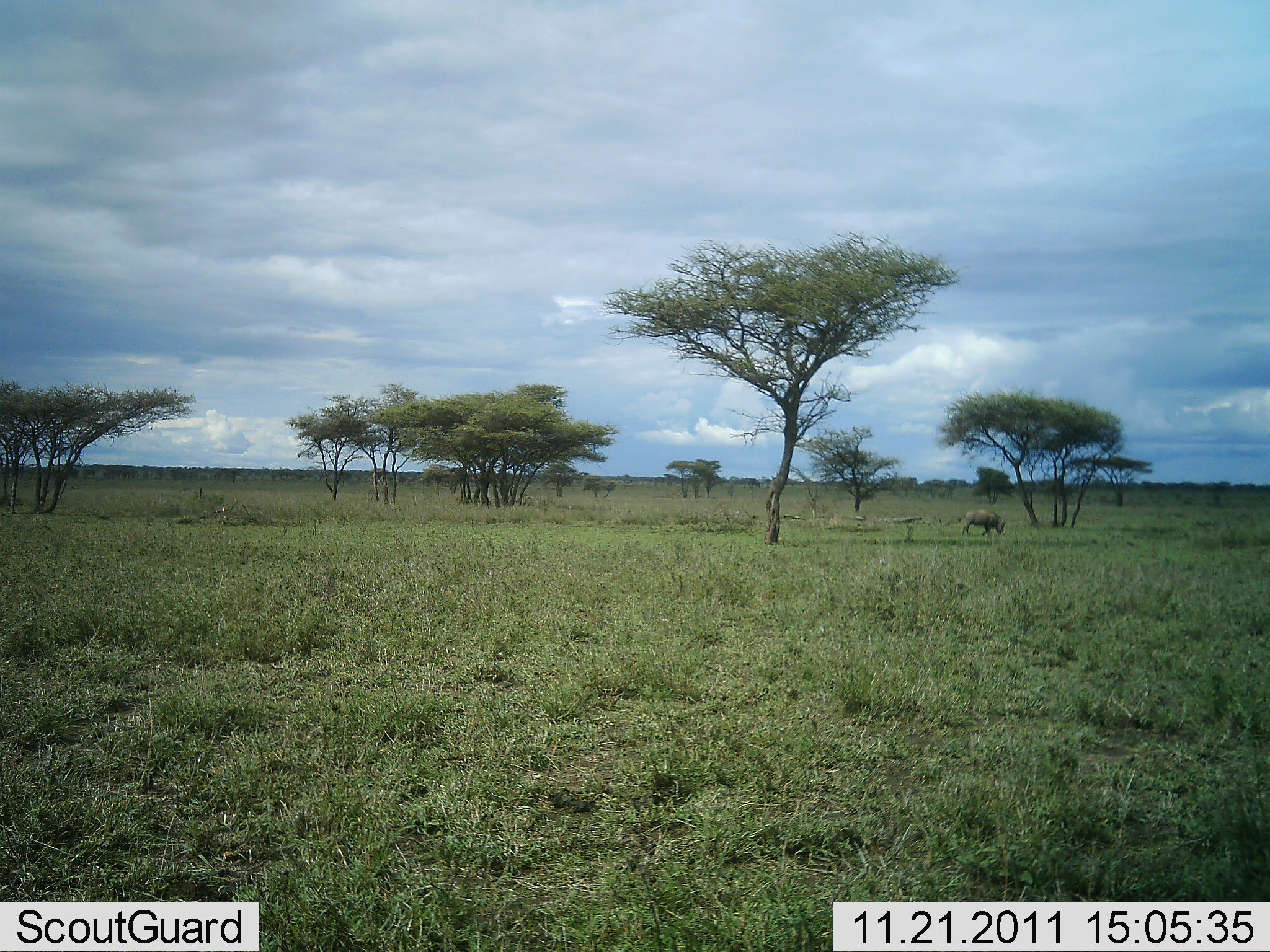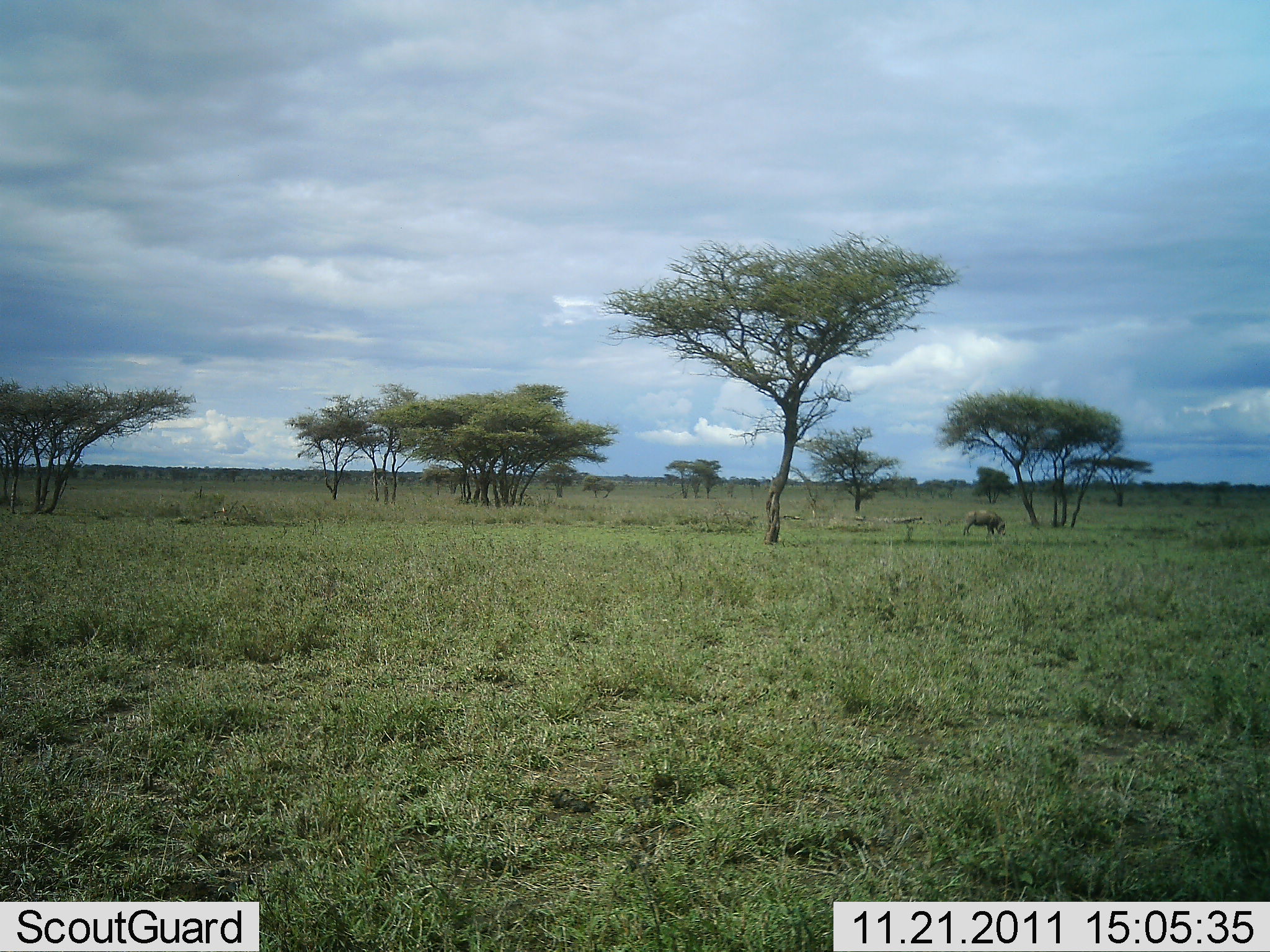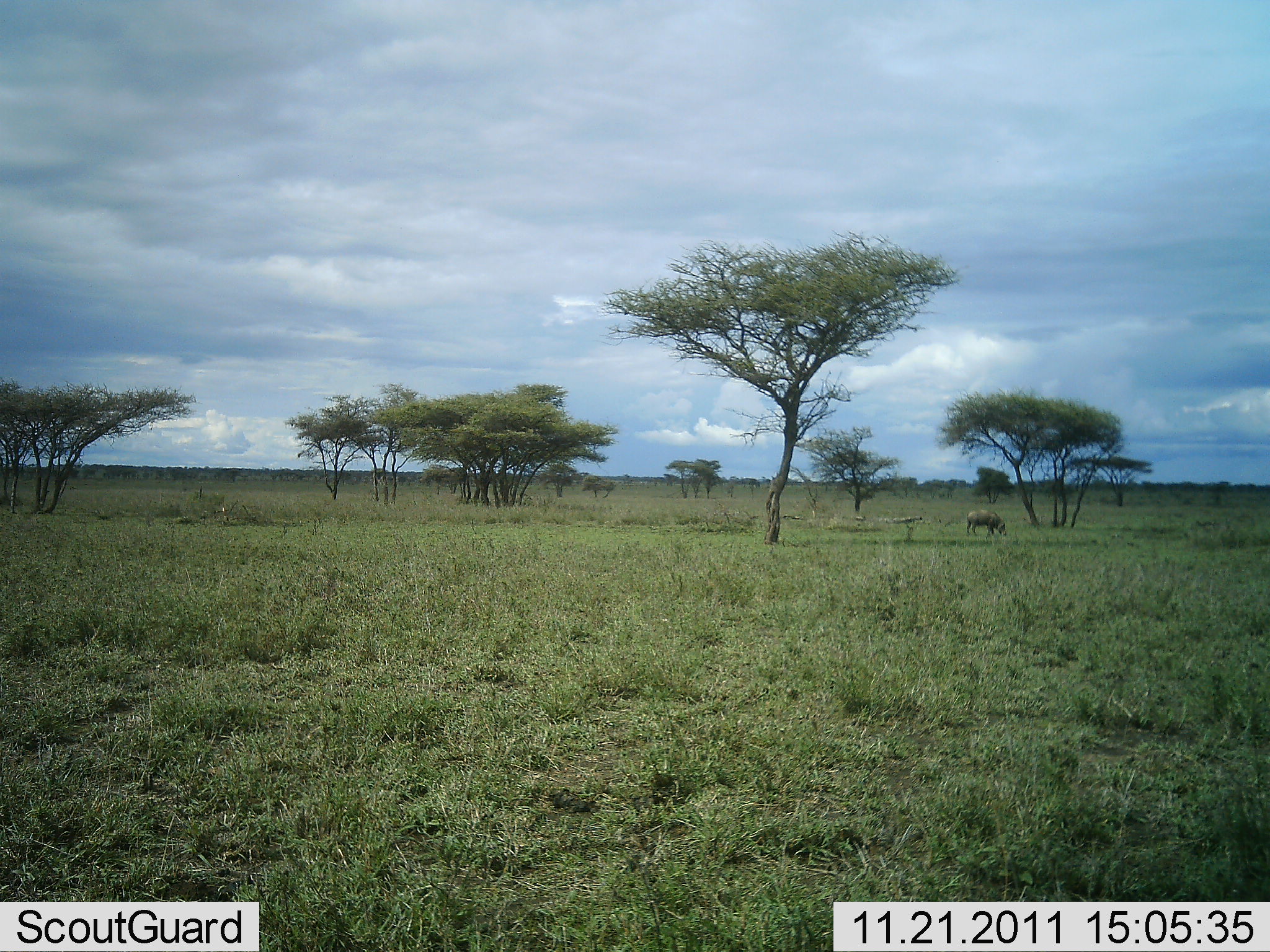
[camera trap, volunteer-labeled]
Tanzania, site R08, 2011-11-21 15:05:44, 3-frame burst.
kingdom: Animalia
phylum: Chordata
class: Mammalia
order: Artiodactyla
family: Suidae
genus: Phacochoerus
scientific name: Phacochoerus africanus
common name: warthog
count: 1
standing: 67%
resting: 0%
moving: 0%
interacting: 0%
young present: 0%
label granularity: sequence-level